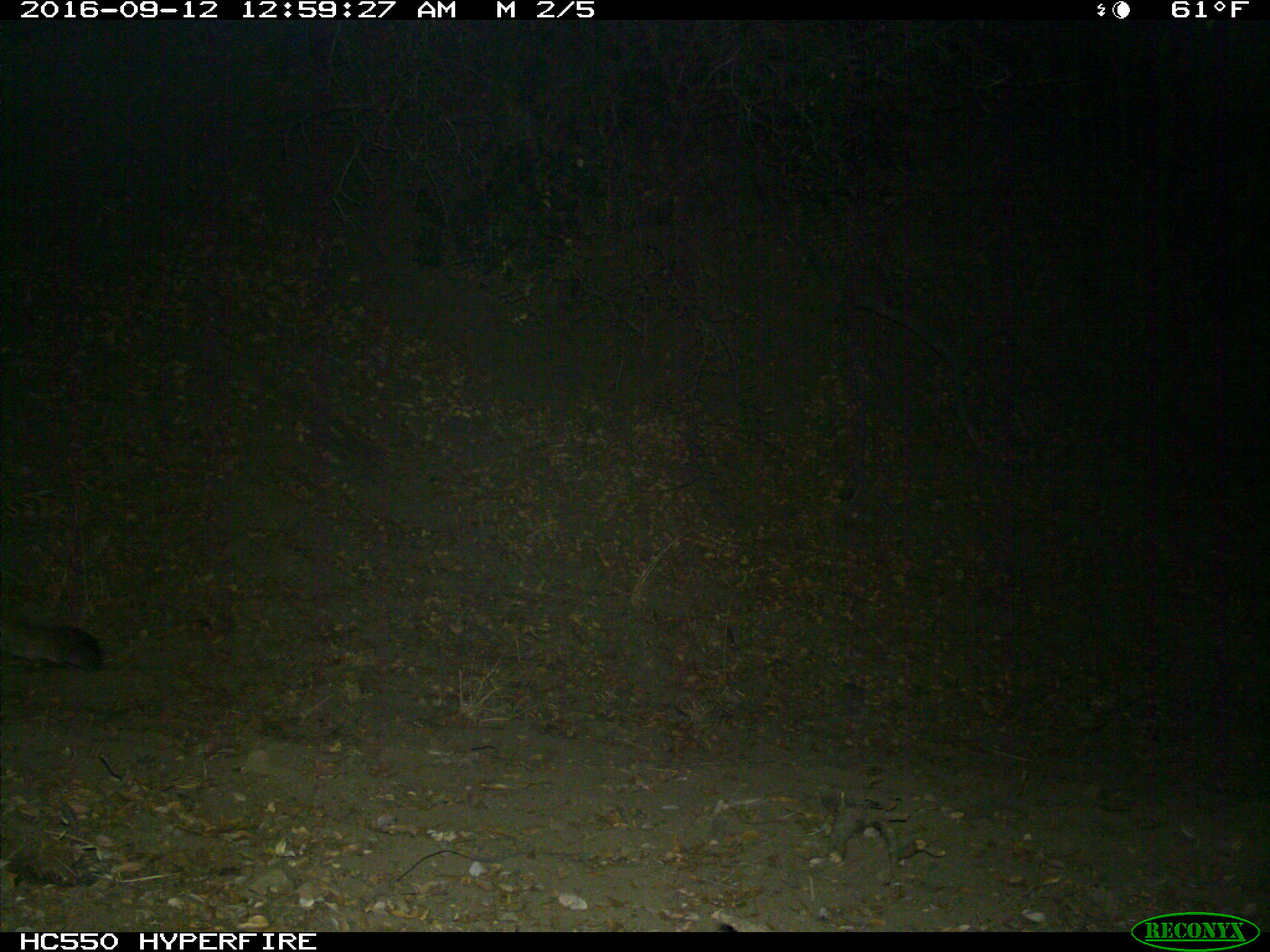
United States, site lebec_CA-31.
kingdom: Animalia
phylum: Chordata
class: Mammalia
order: Carnivora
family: Felidae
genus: Puma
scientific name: Puma concolor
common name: mountain lion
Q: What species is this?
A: Puma concolor (mountain lion).